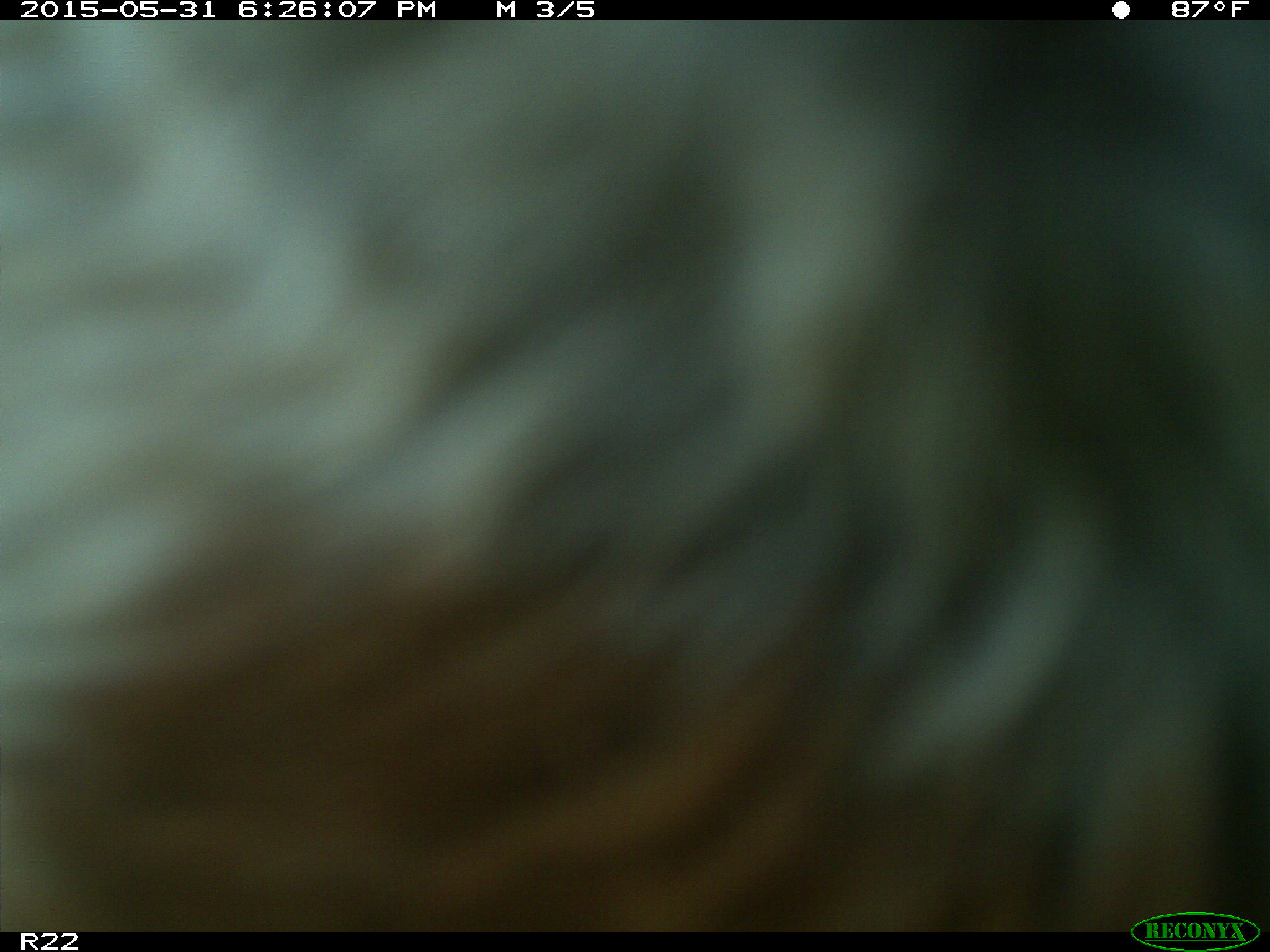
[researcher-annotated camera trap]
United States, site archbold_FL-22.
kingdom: Animalia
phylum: Chordata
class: Mammalia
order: Artiodactyla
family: Bovidae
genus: Bos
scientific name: Bos taurus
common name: domestic cow